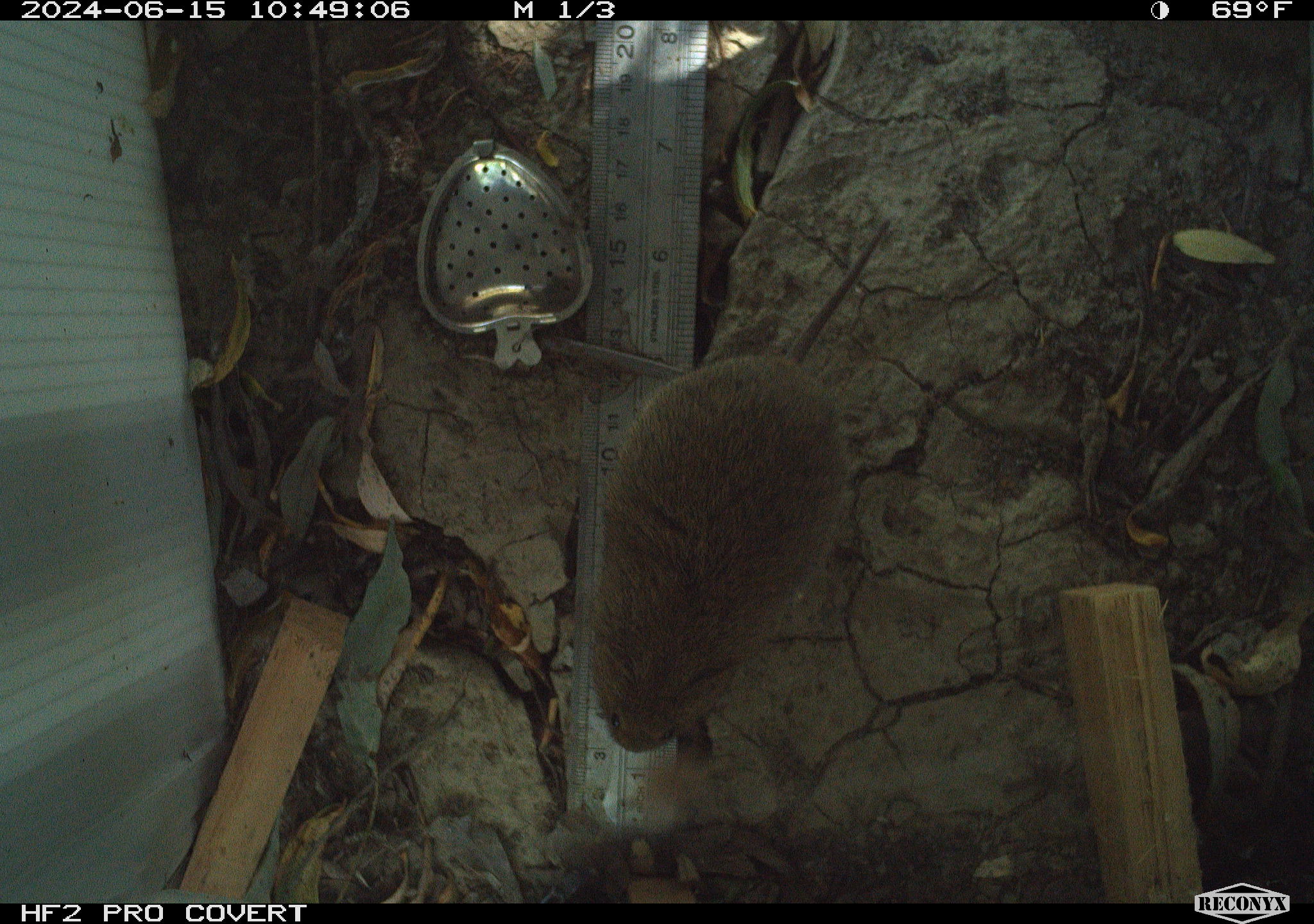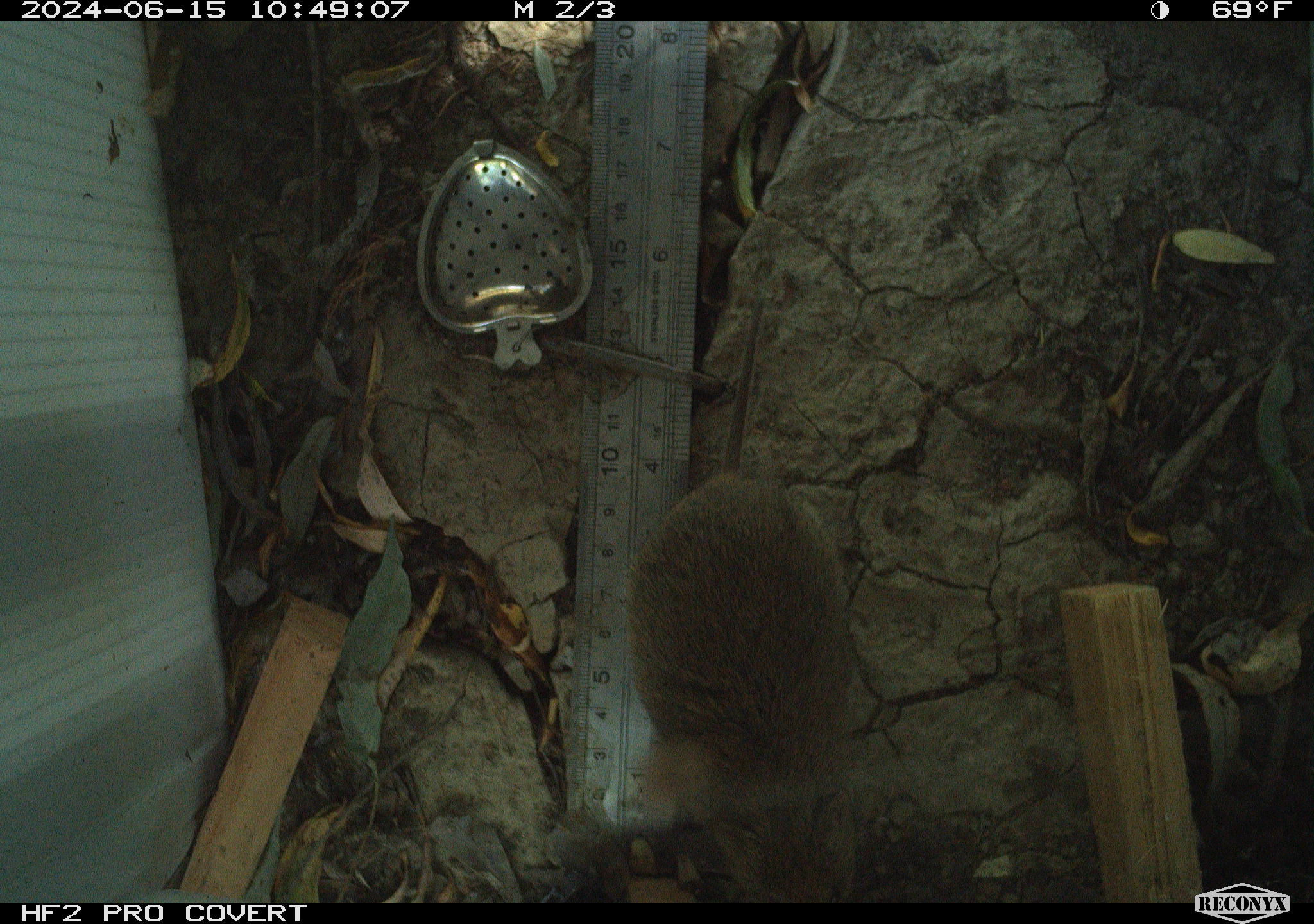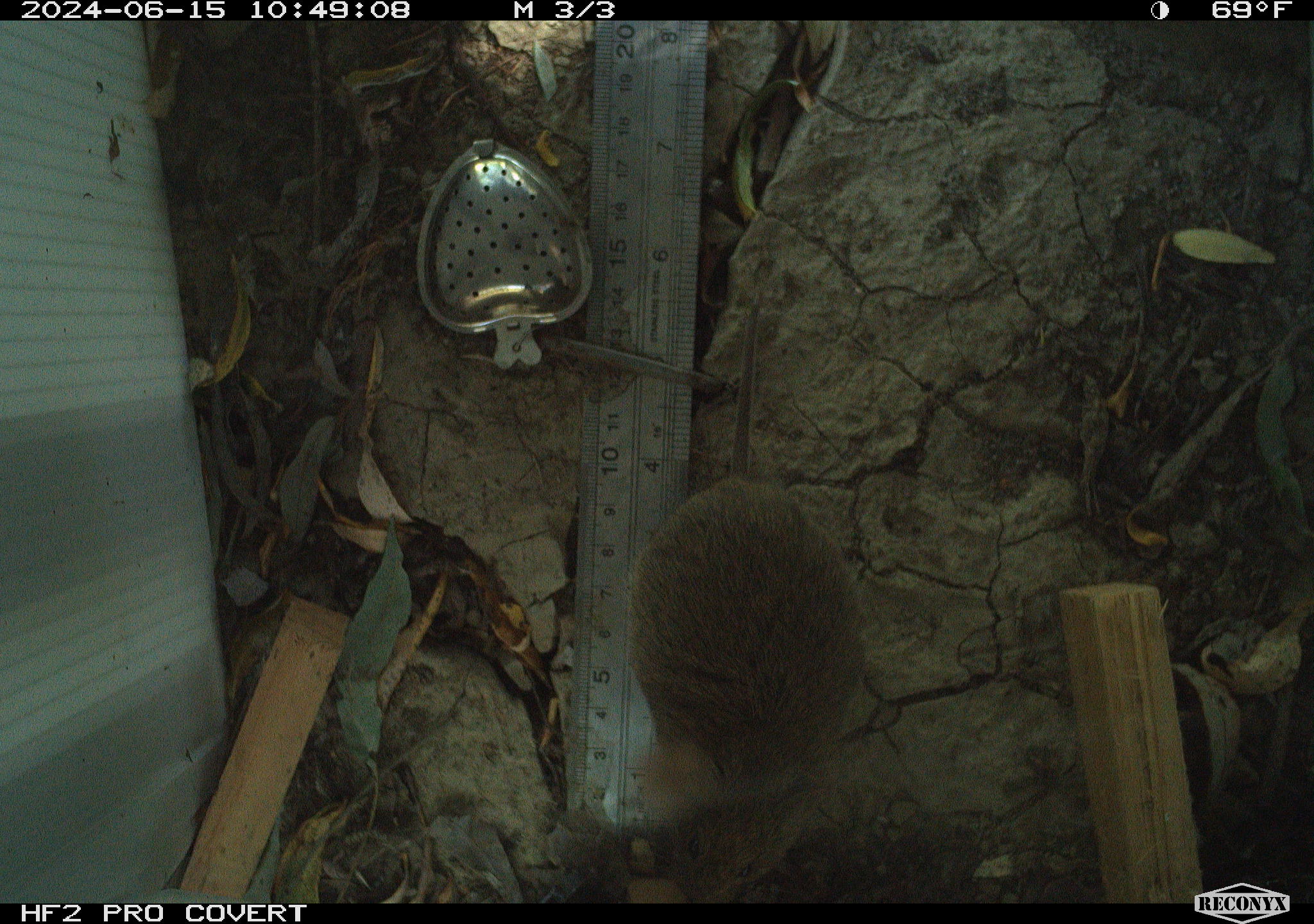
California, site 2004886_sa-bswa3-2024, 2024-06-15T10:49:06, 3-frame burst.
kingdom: Animalia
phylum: Chordata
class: Mammalia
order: Rodentia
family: Cricetidae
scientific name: Arvicolinae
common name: voles, lemmings, and muskrats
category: arvicolinae subfamily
Arvicolinae subfamily (voles, lemmings, and muskrats) (Arvicolinae).